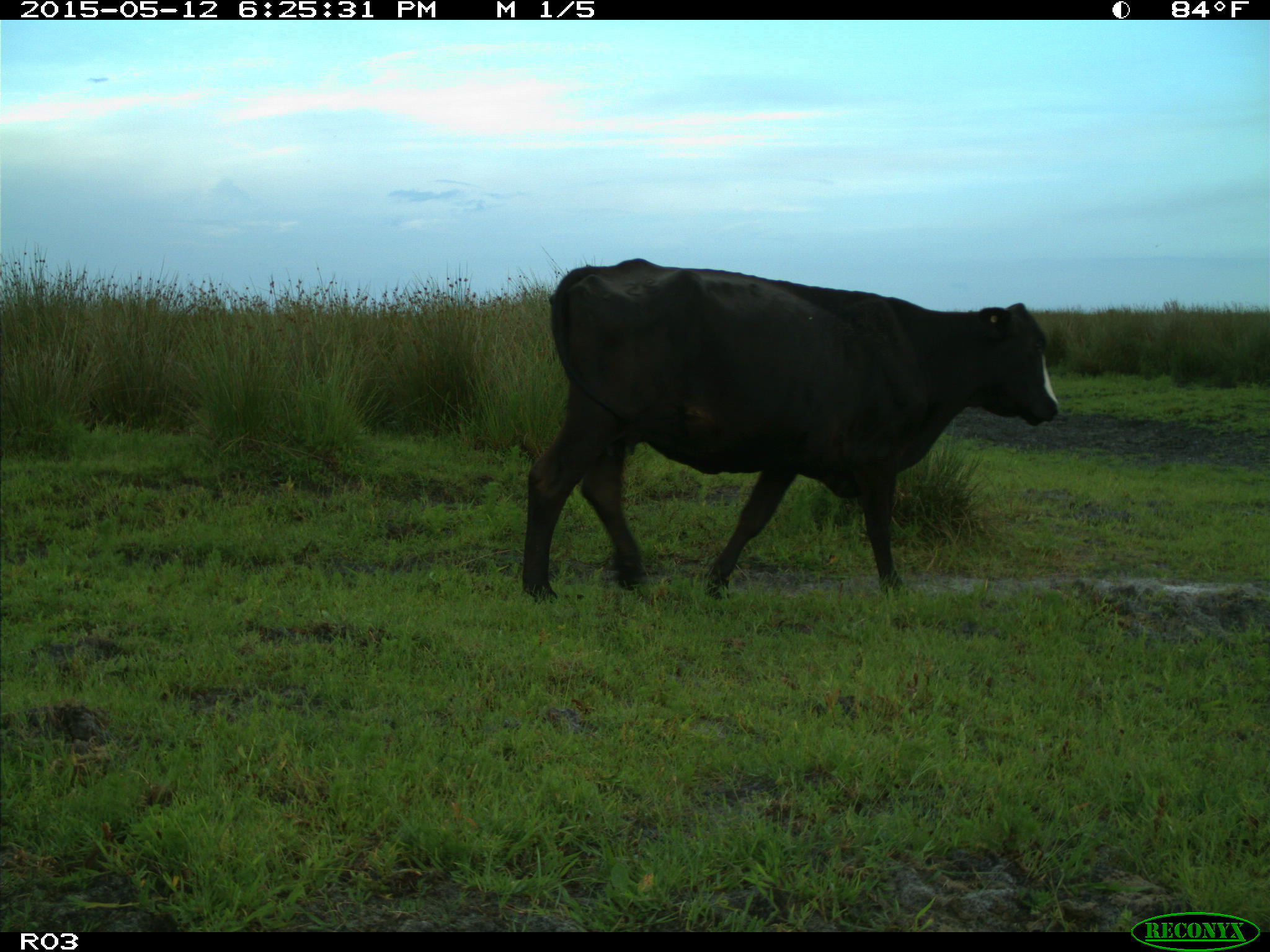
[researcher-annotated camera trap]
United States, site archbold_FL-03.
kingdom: Animalia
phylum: Chordata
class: Mammalia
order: Artiodactyla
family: Bovidae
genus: Bos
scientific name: Bos taurus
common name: domestic cow